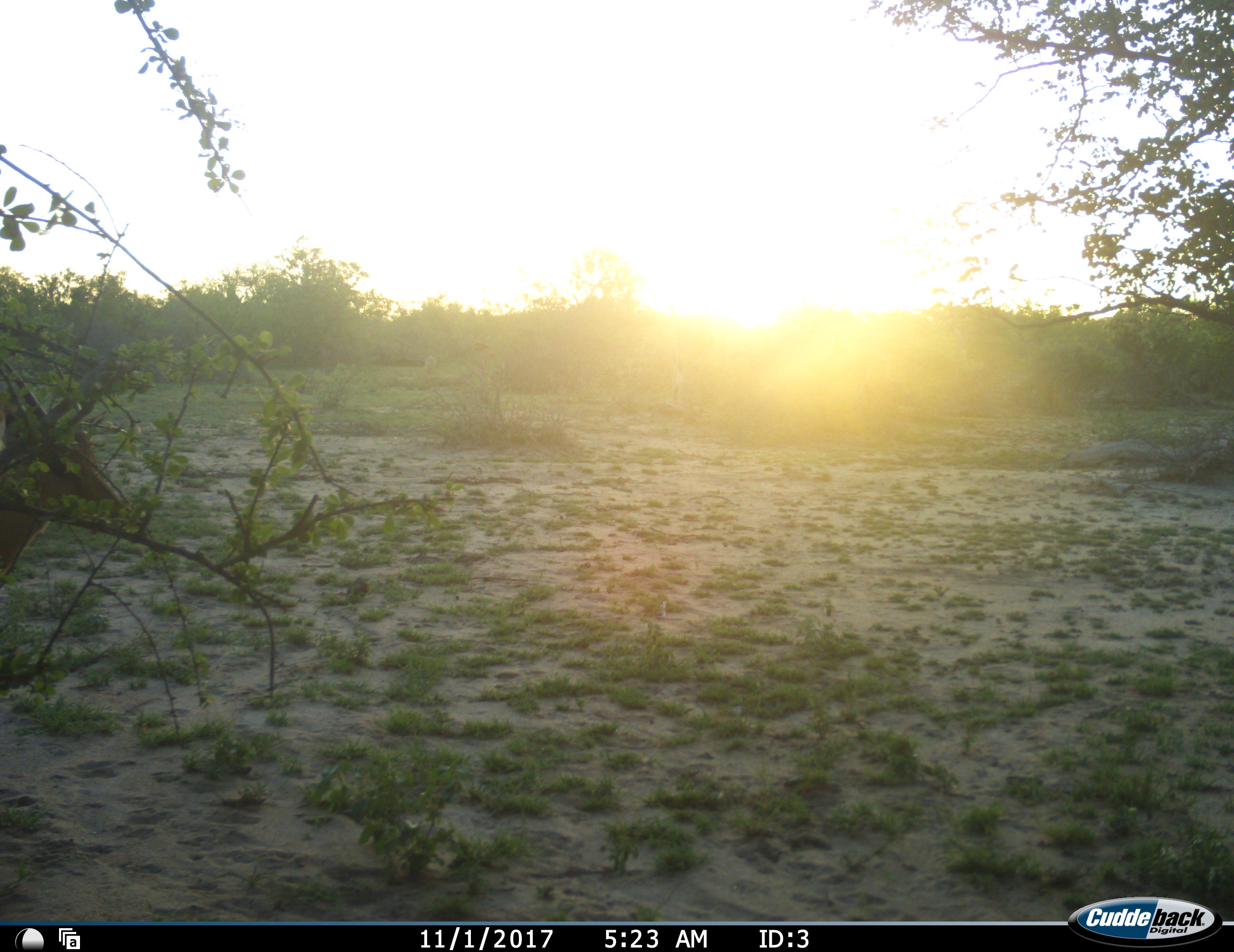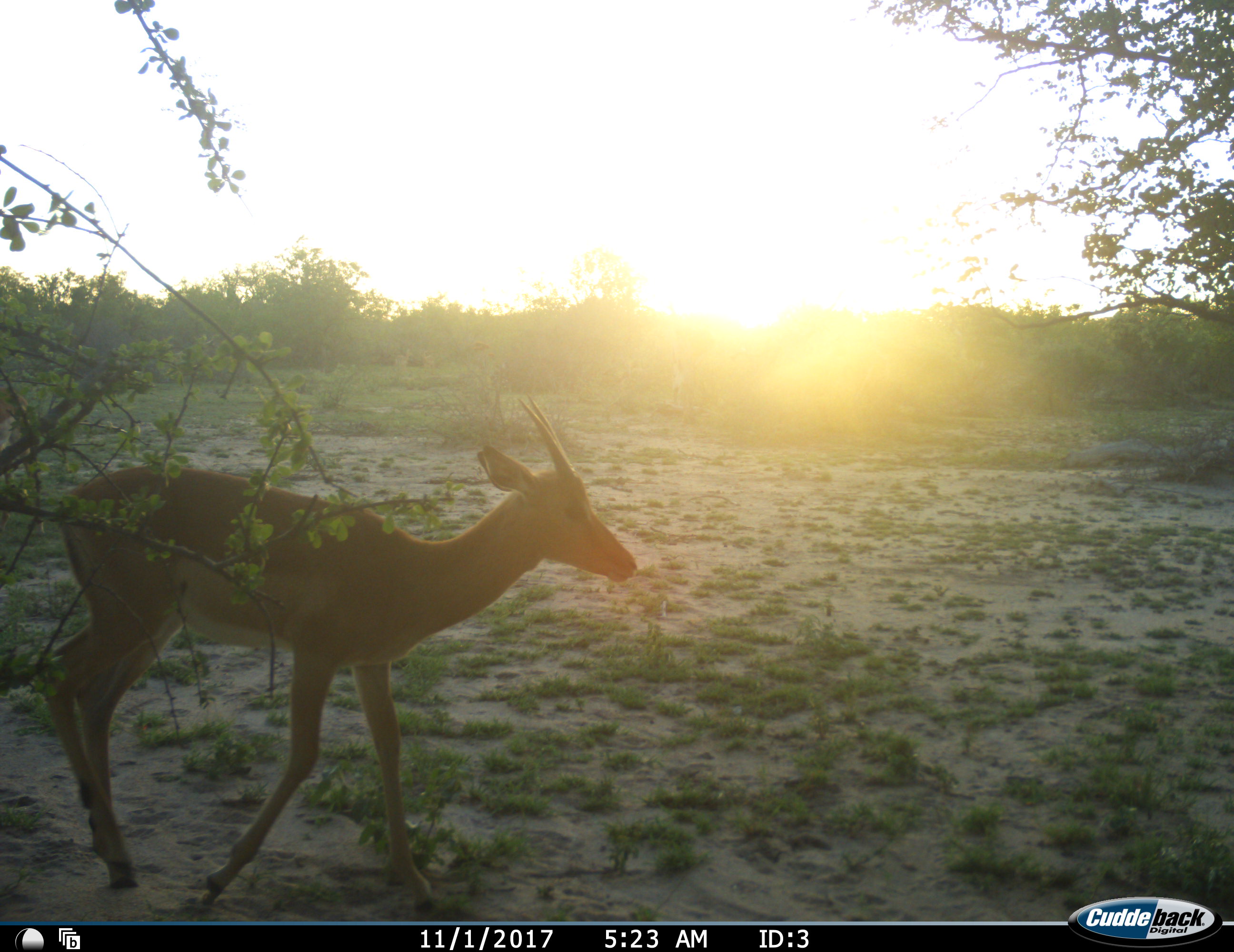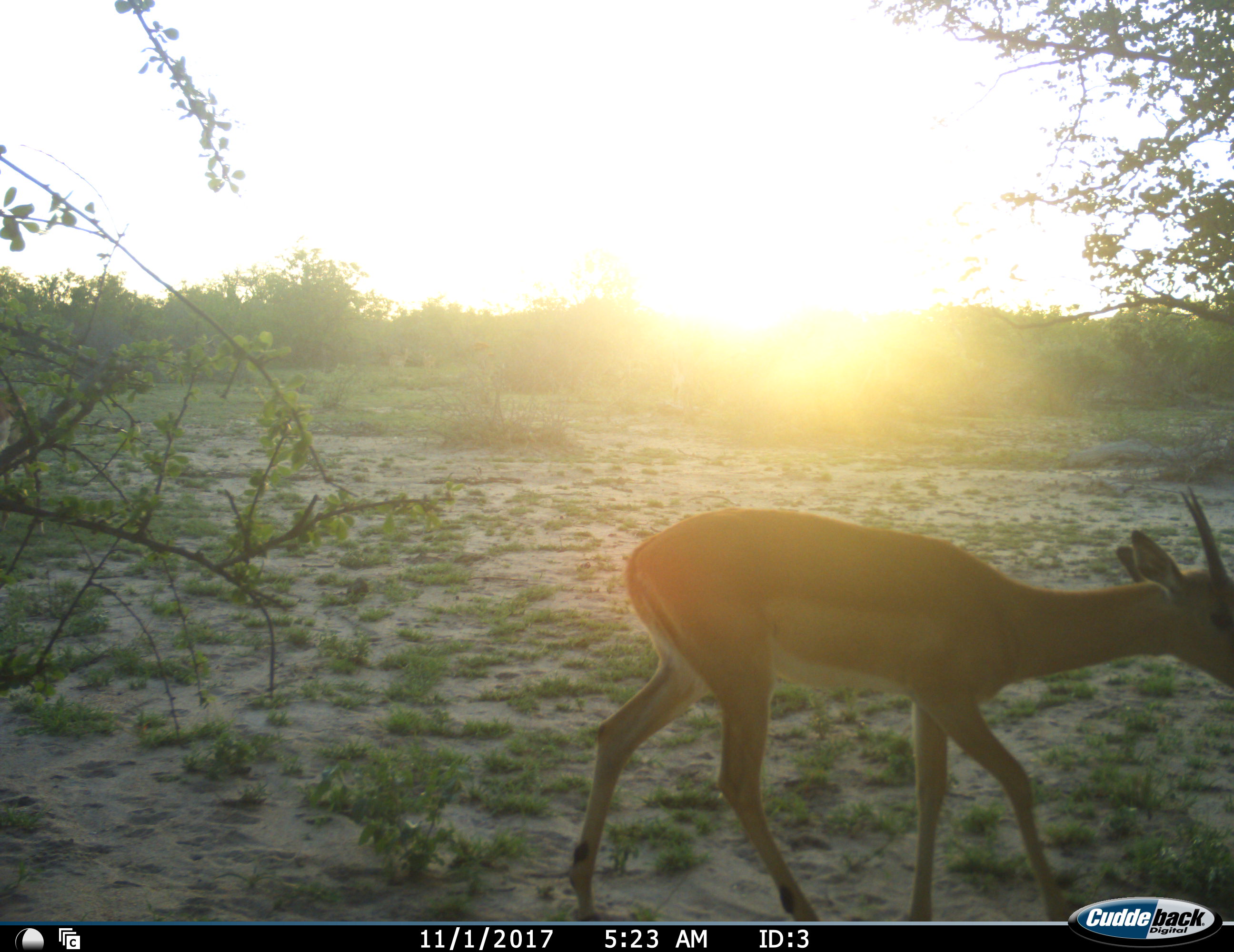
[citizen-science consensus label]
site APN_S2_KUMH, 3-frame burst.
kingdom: Animalia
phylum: Chordata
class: Mammalia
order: Artiodactyla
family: Bovidae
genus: Aepyceros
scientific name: Aepyceros melampus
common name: impala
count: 1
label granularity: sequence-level